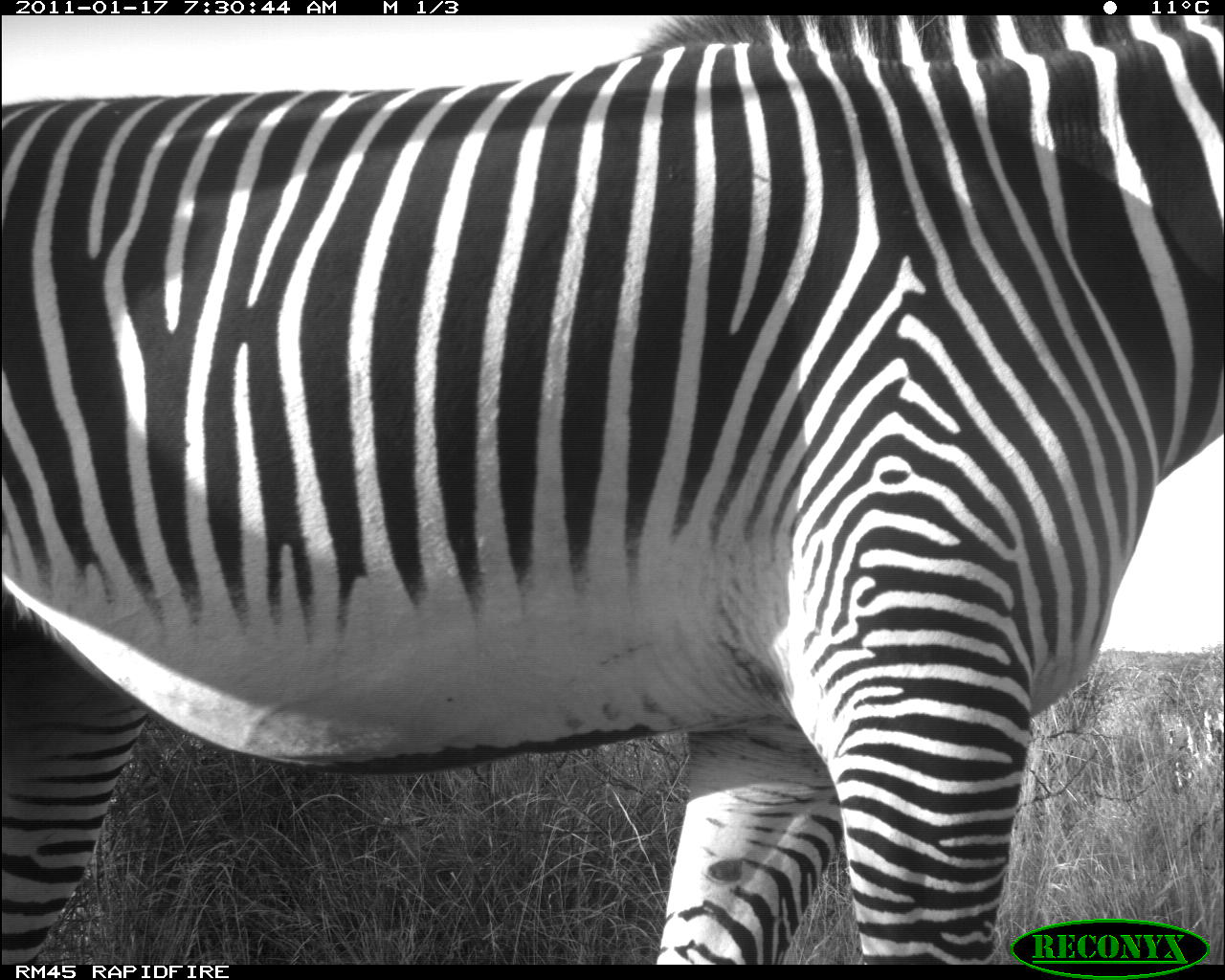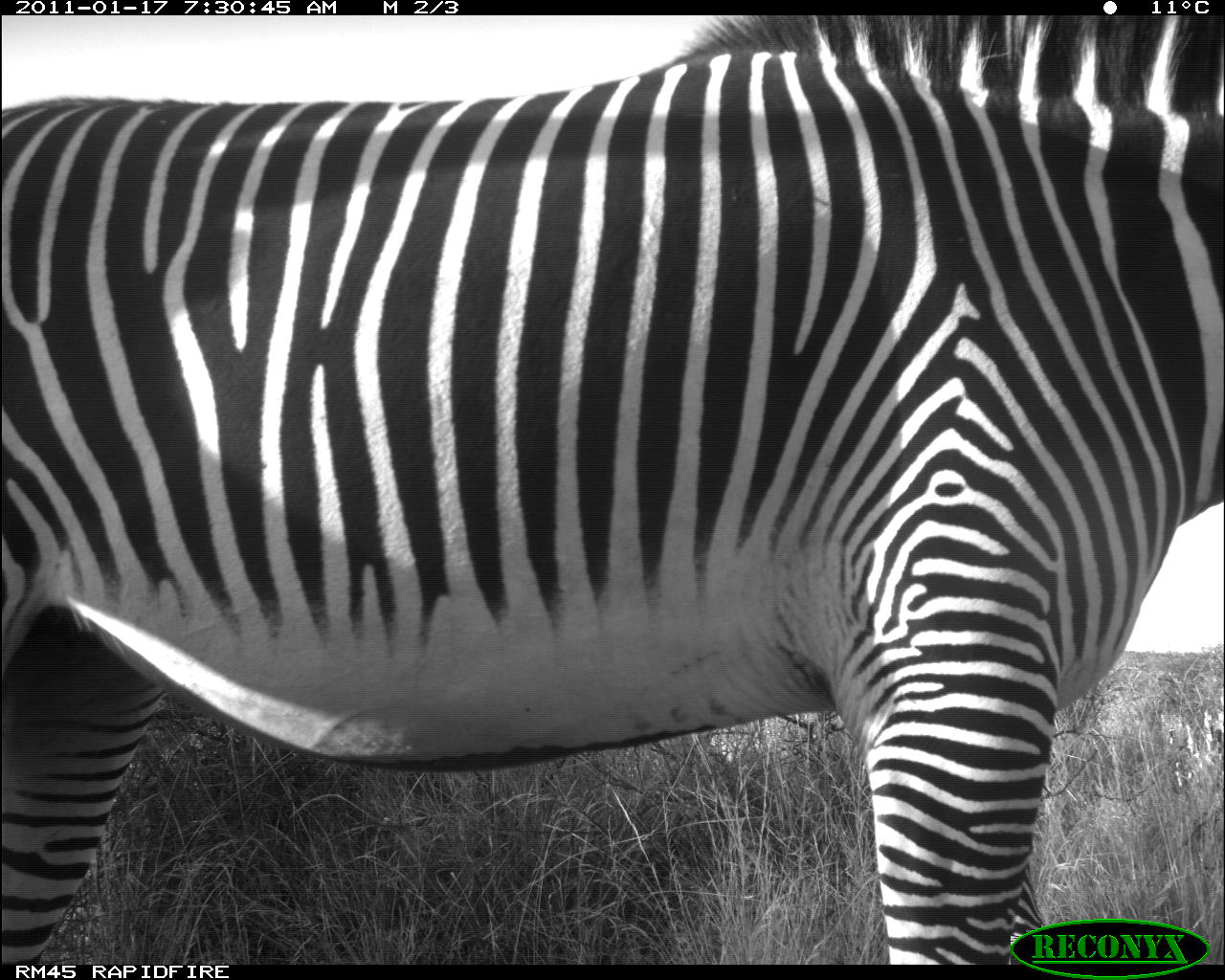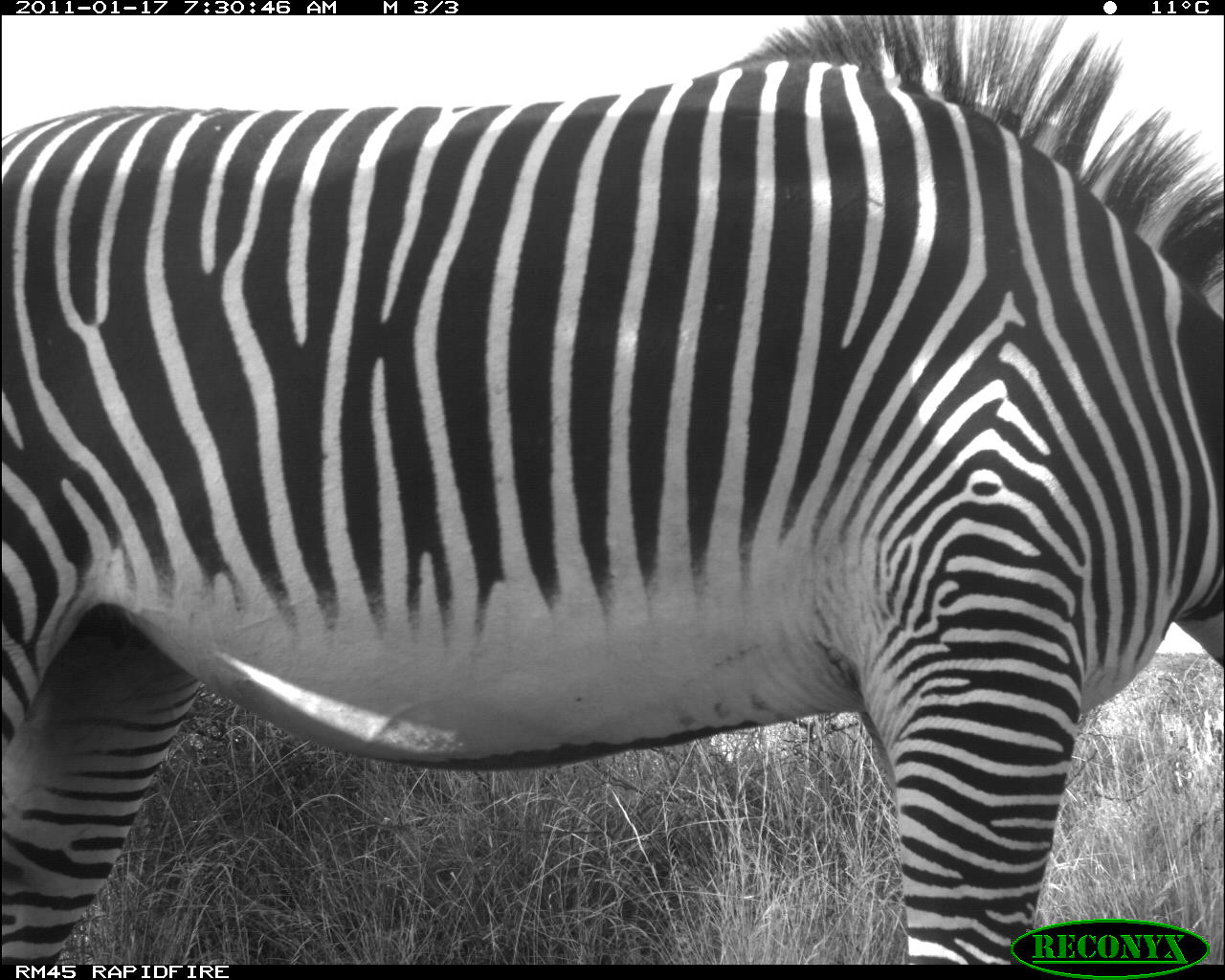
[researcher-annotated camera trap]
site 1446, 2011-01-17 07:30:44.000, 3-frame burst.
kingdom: Animalia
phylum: Chordata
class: Mammalia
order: Perissodactyla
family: Equidae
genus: Equus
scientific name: Equus grevyi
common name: grévy's zebra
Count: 1.